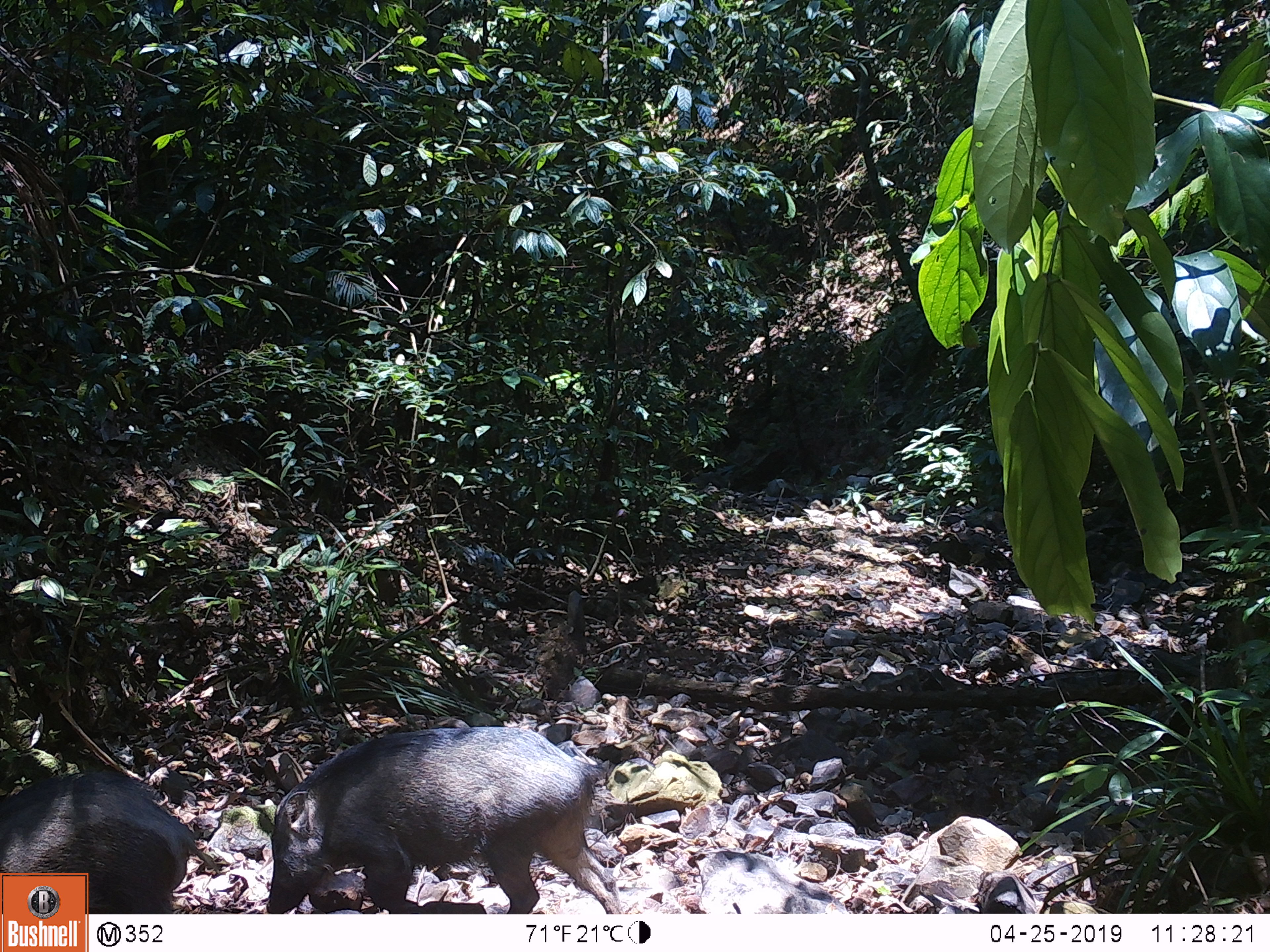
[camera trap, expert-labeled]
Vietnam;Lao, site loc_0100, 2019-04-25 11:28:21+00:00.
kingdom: Animalia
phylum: Chordata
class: Mammalia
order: Artiodactyla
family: Suidae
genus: Sus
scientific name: Sus scrofa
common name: eurasian wild pig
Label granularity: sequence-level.